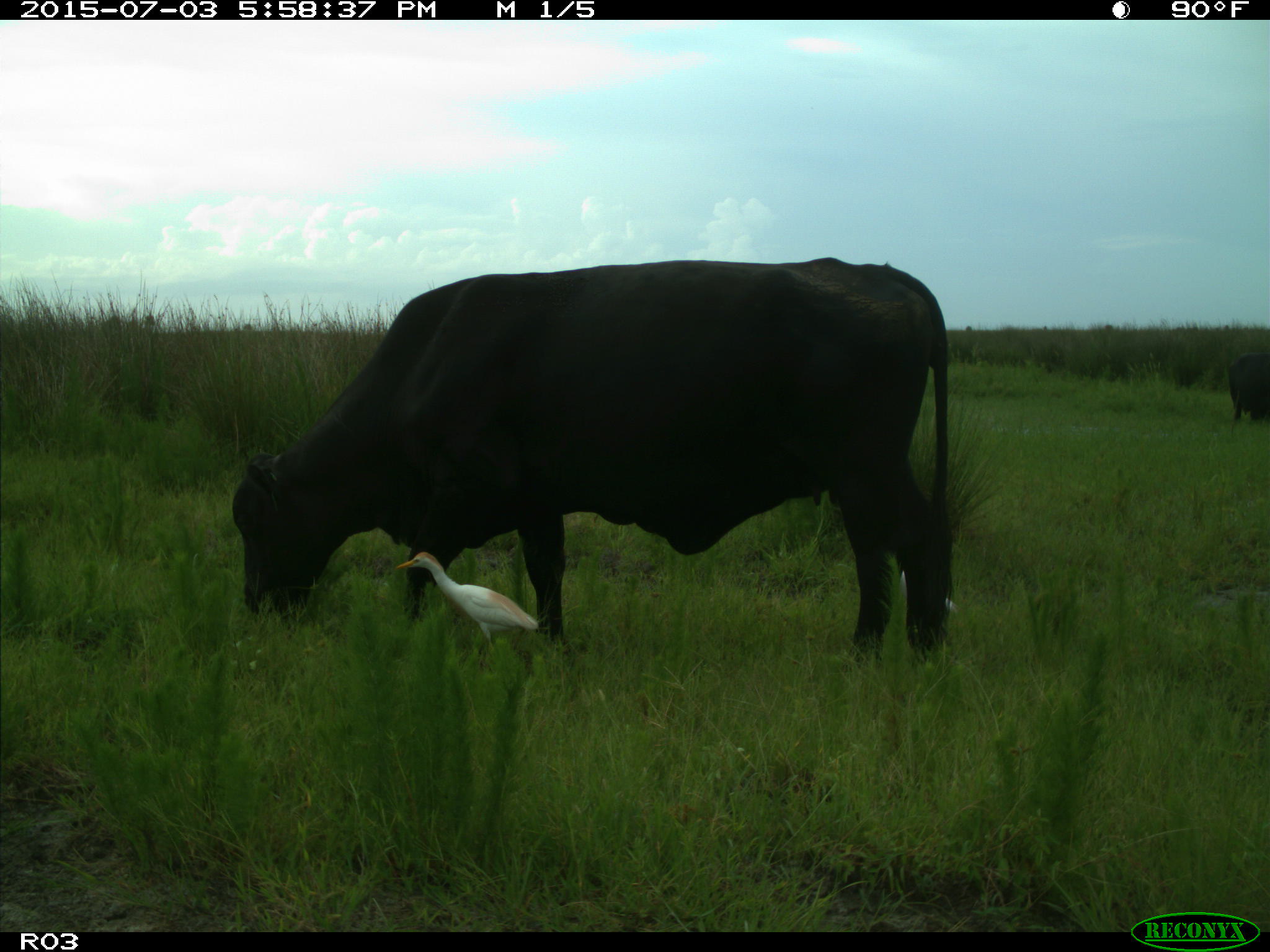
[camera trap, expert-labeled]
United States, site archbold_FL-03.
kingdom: Animalia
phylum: Chordata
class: Mammalia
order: Artiodactyla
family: Bovidae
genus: Bos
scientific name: Bos taurus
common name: domestic cow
Bos taurus (domestic cow).